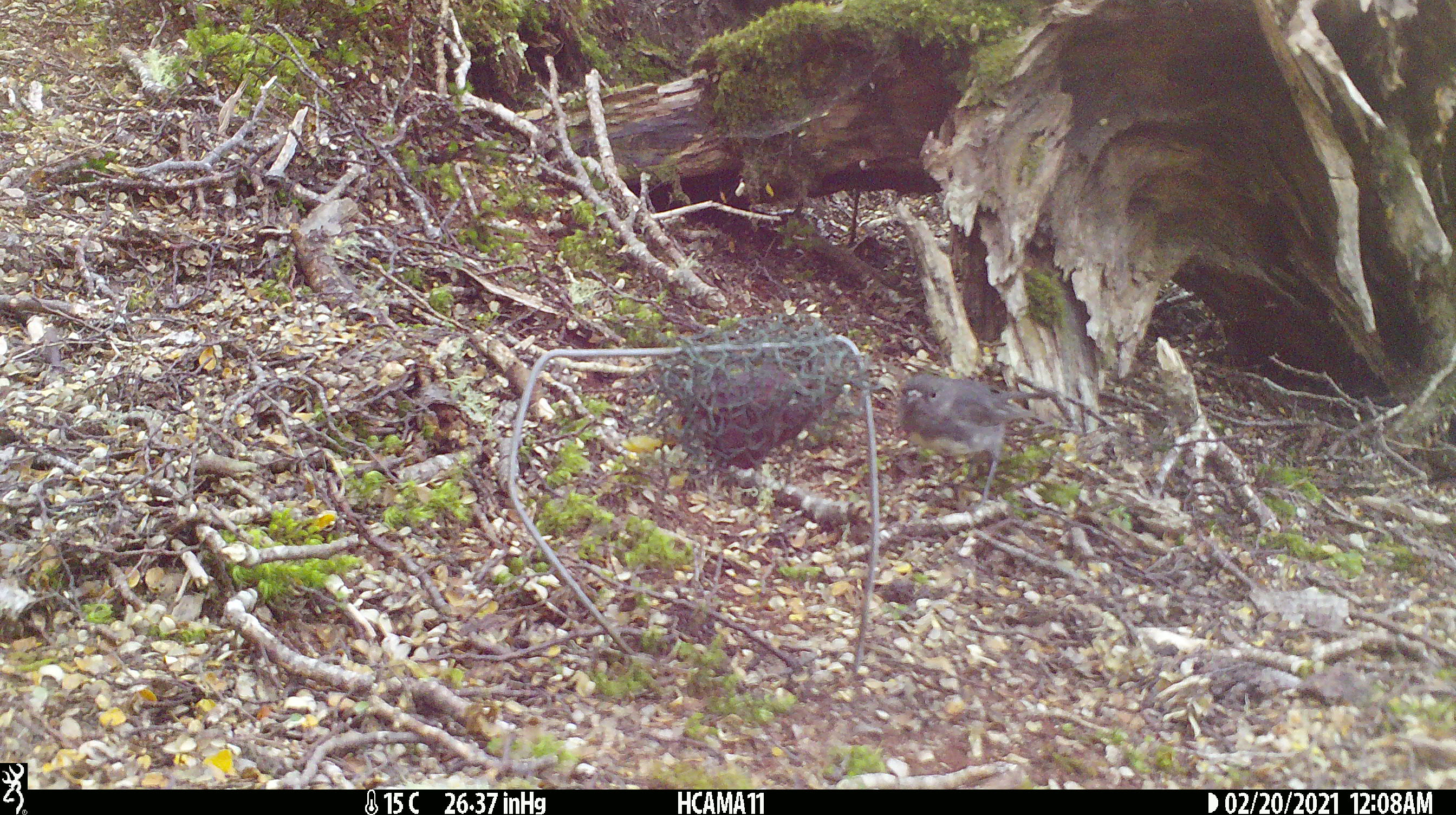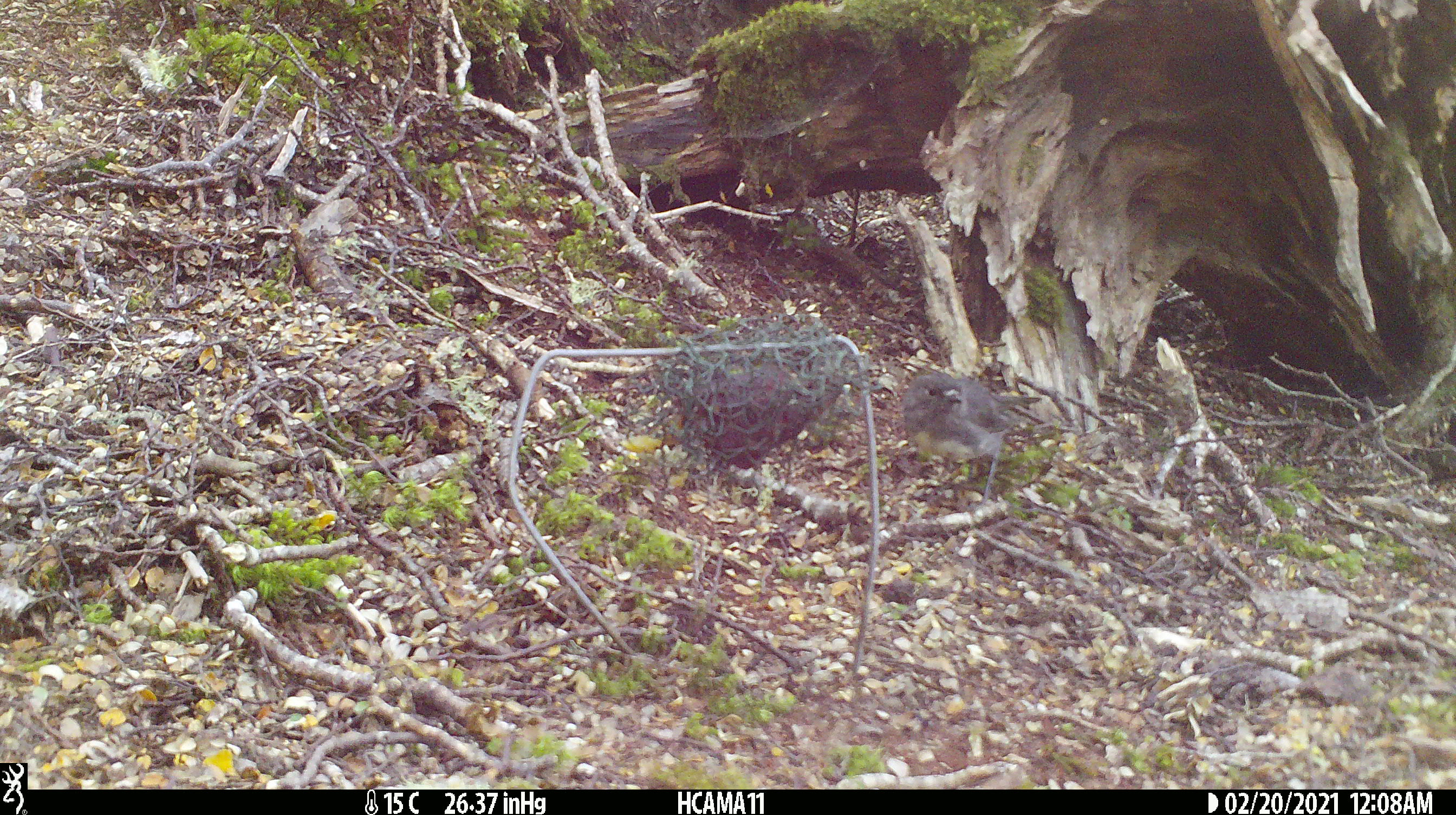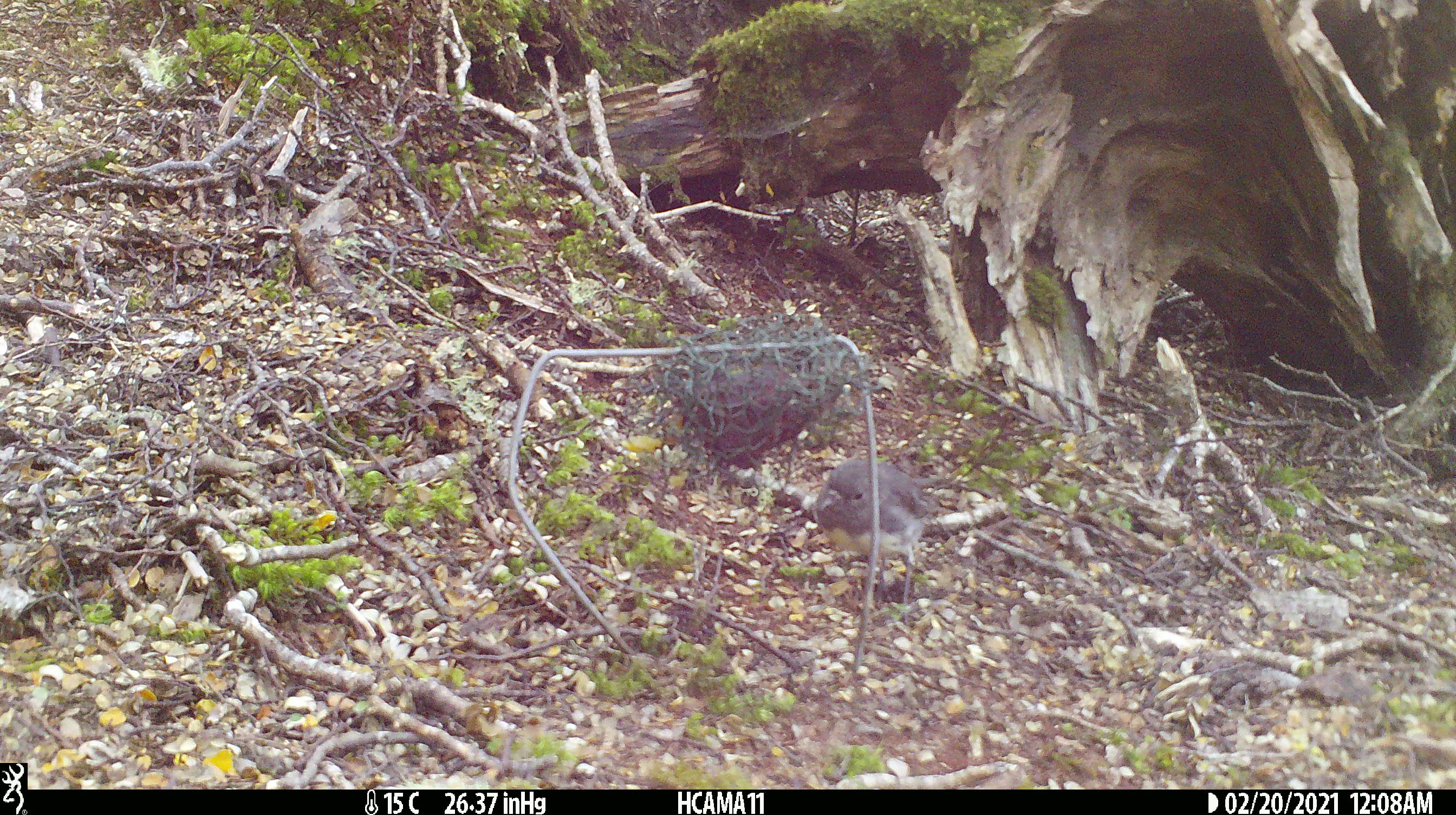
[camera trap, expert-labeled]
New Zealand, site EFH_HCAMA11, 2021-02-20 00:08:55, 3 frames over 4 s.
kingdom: Animalia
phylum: Chordata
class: Aves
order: Passeriformes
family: Petroicidae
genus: Petroica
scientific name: Petroica australis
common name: new zealand robin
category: robin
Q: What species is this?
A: Robin (new zealand robin) (Petroica australis).